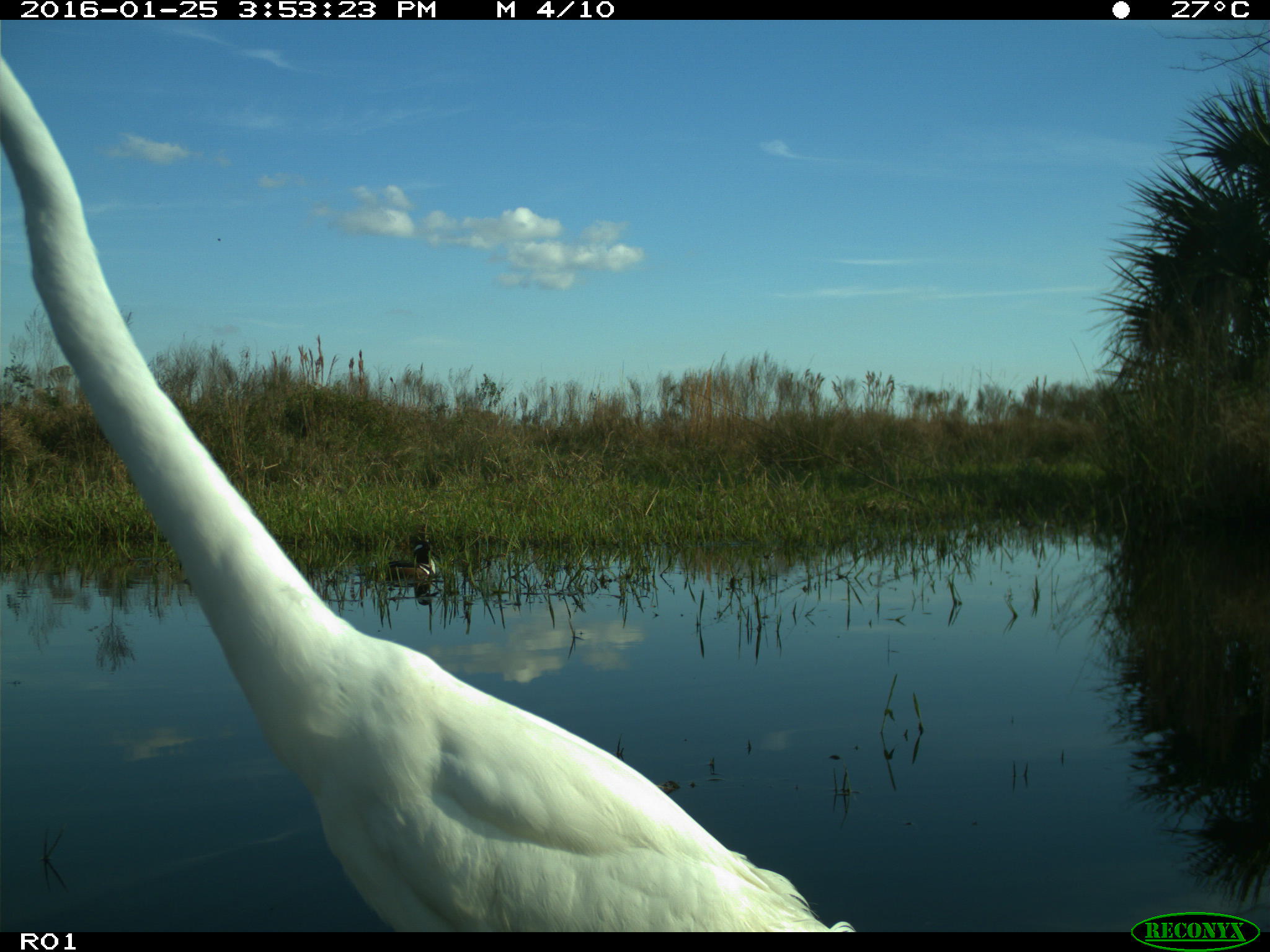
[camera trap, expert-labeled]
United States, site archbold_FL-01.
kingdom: Animalia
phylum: Chordata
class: Aves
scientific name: Aves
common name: birds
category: unidentified bird